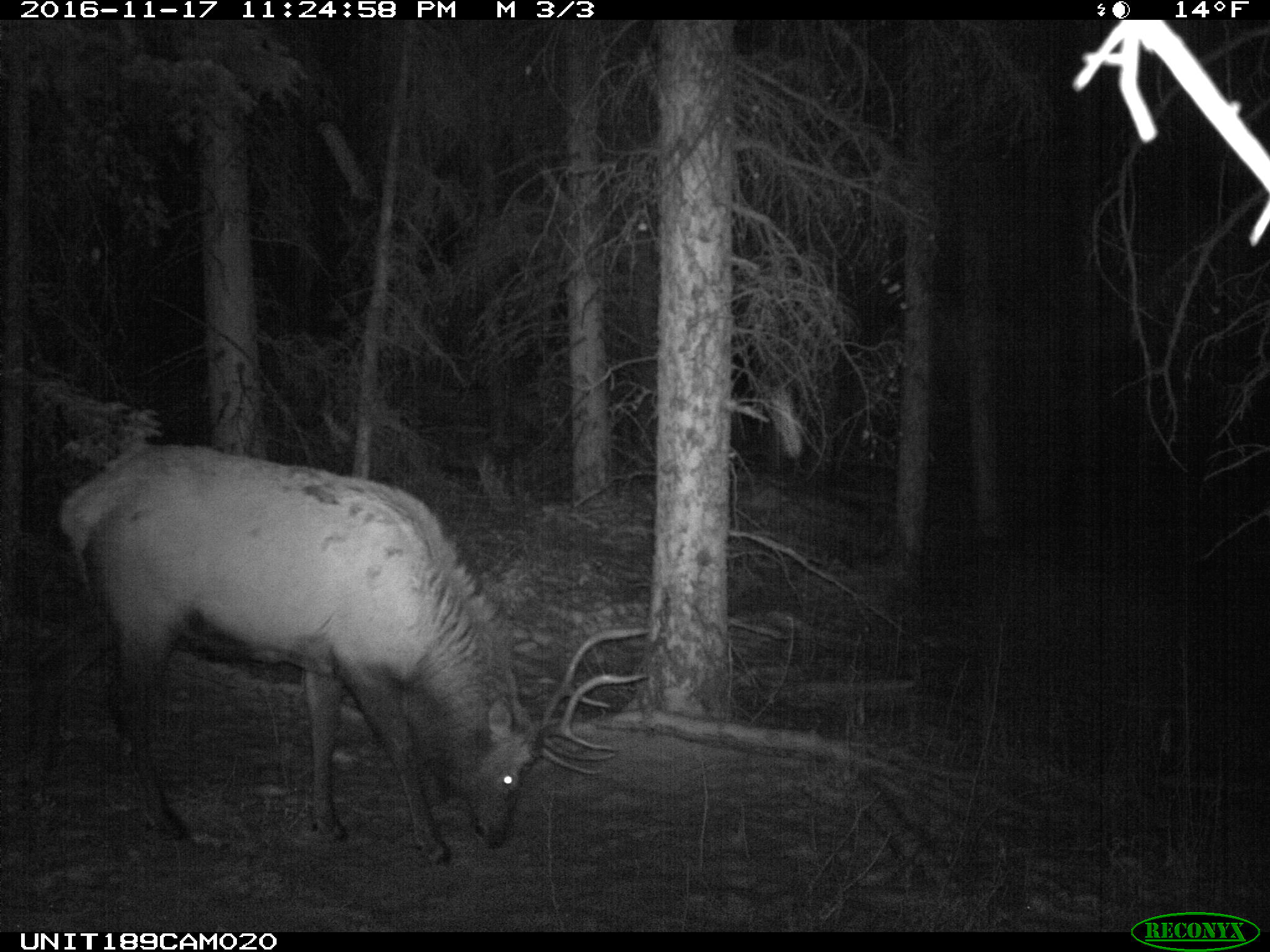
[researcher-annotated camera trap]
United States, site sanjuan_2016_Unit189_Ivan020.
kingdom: Animalia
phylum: Chordata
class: Mammalia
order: Artiodactyla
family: Cervidae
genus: Cervus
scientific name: Cervus elaphus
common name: red deer